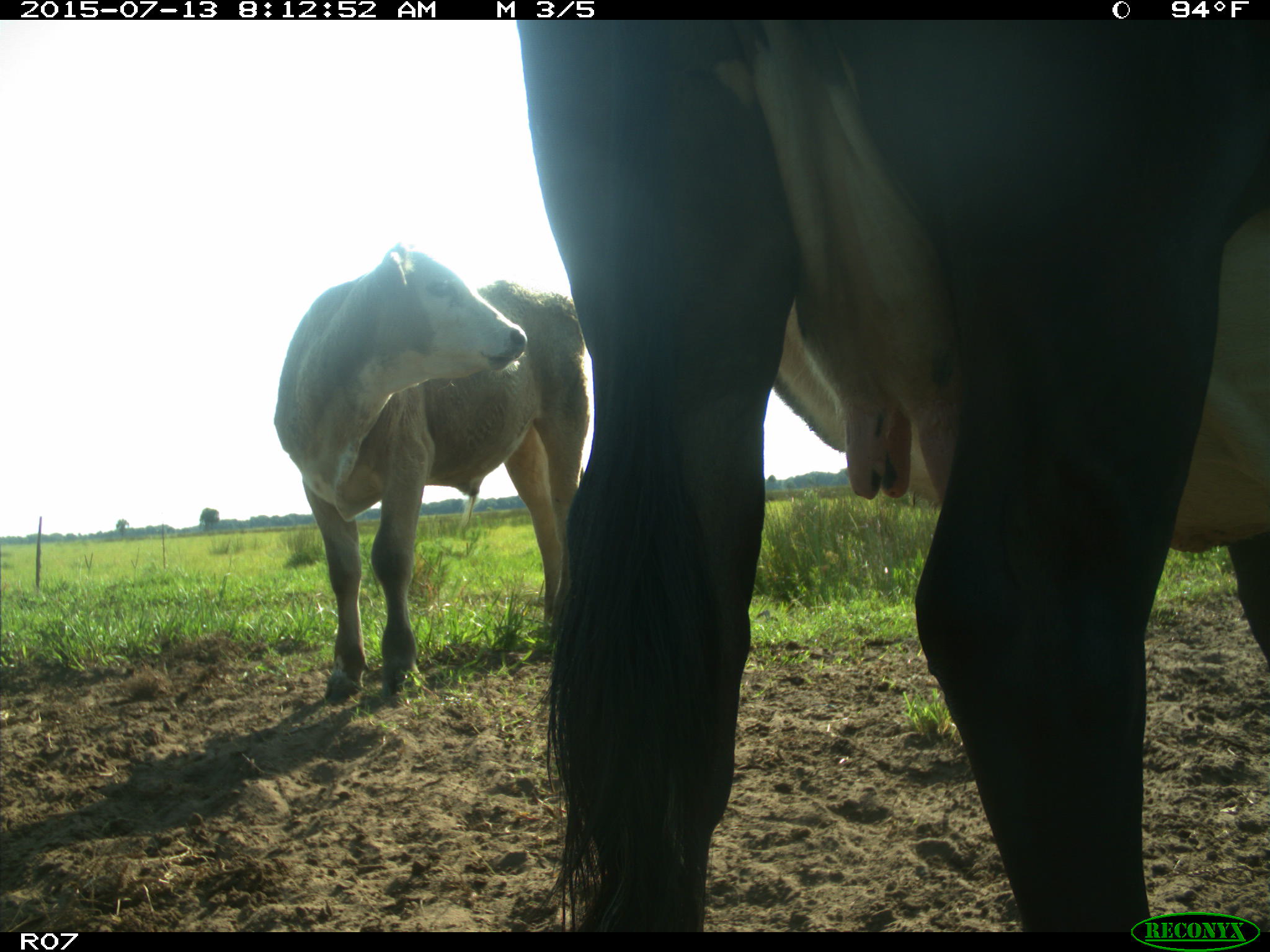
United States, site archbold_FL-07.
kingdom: Animalia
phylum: Chordata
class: Mammalia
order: Artiodactyla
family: Bovidae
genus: Bos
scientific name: Bos taurus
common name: domestic cow